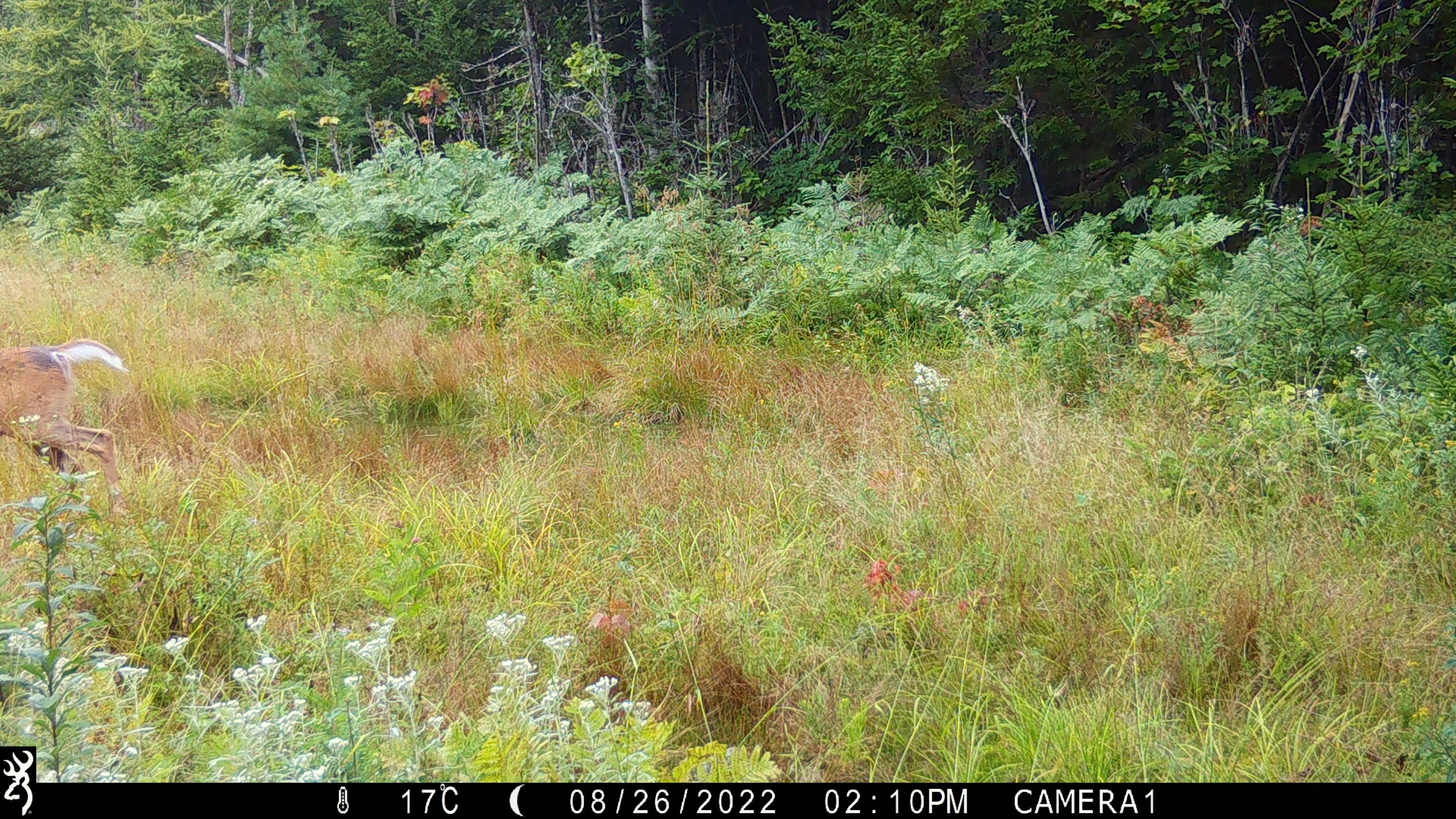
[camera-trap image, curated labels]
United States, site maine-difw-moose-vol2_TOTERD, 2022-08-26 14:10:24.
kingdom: Animalia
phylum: Chordata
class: Mammalia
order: Artiodactyla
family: Cervidae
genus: Odocoileus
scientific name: Odocoileus virginianus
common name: white-tailed deer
White-tailed deer (Odocoileus virginianus).